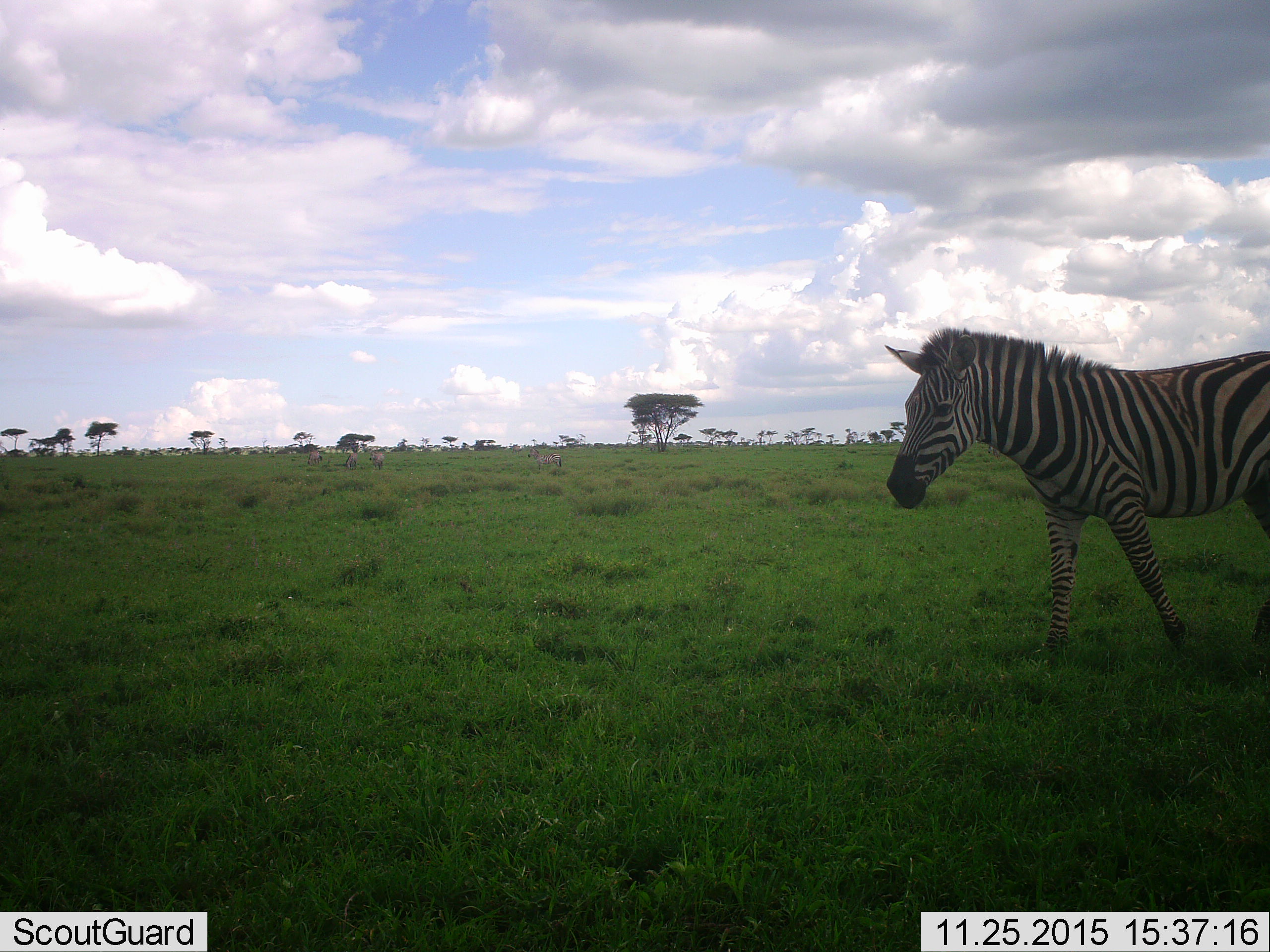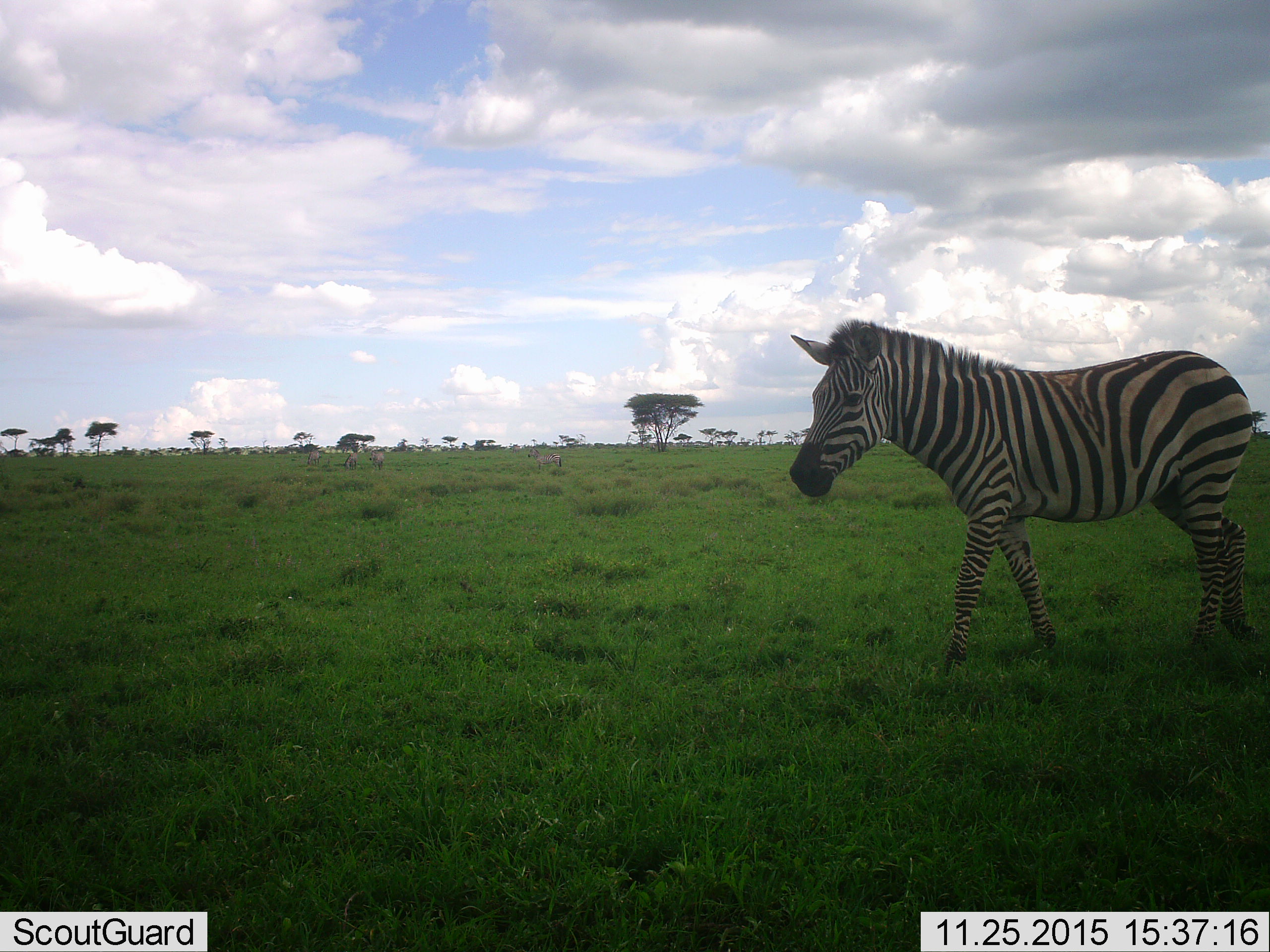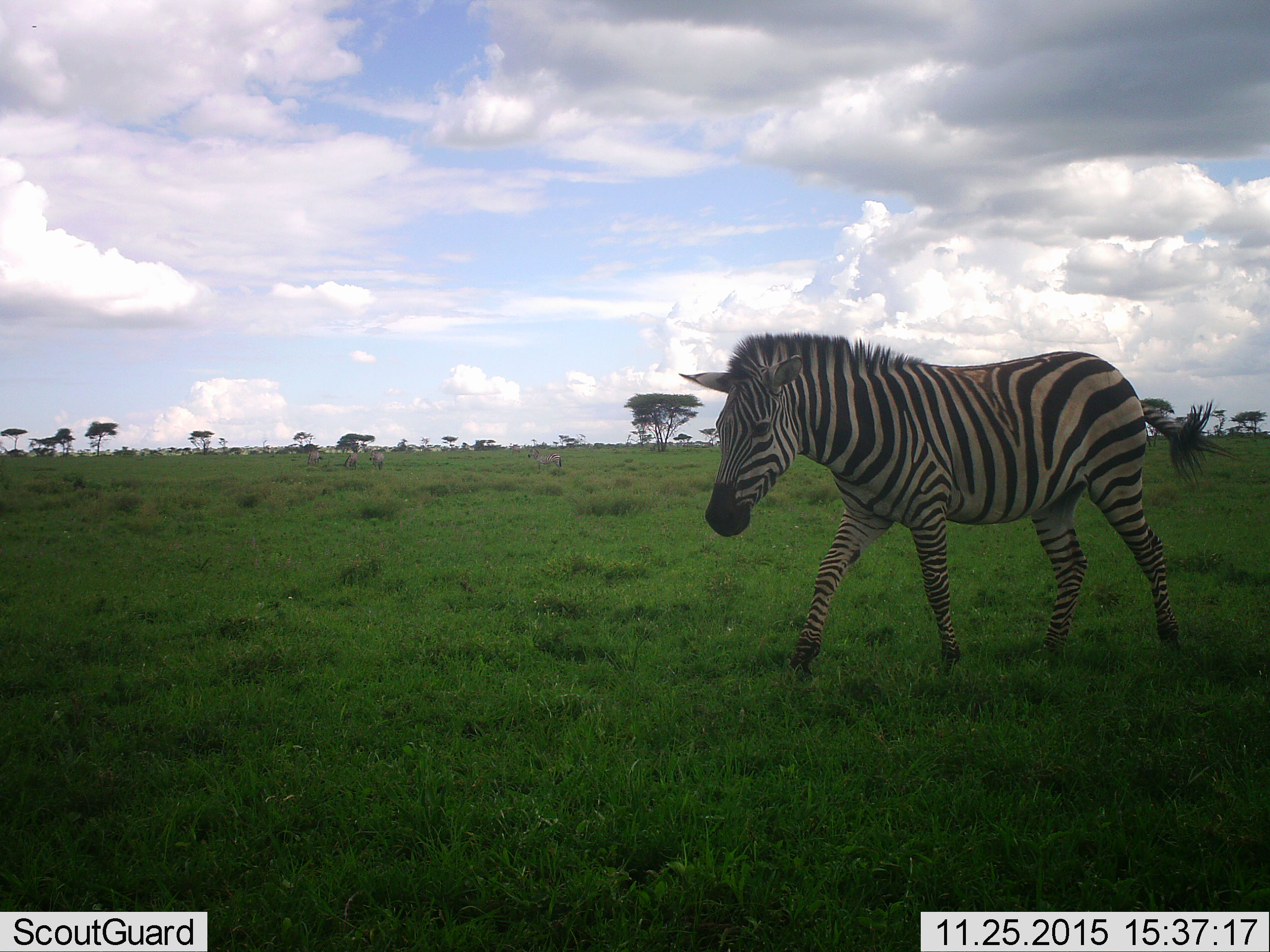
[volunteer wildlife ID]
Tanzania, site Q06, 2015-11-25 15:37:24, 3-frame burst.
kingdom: Animalia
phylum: Chordata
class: Mammalia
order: Perissodactyla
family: Equidae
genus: Equus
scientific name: Equus quagga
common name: plains zebra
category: zebra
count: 1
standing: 38%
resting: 0%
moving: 100%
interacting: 0%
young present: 12%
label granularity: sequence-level